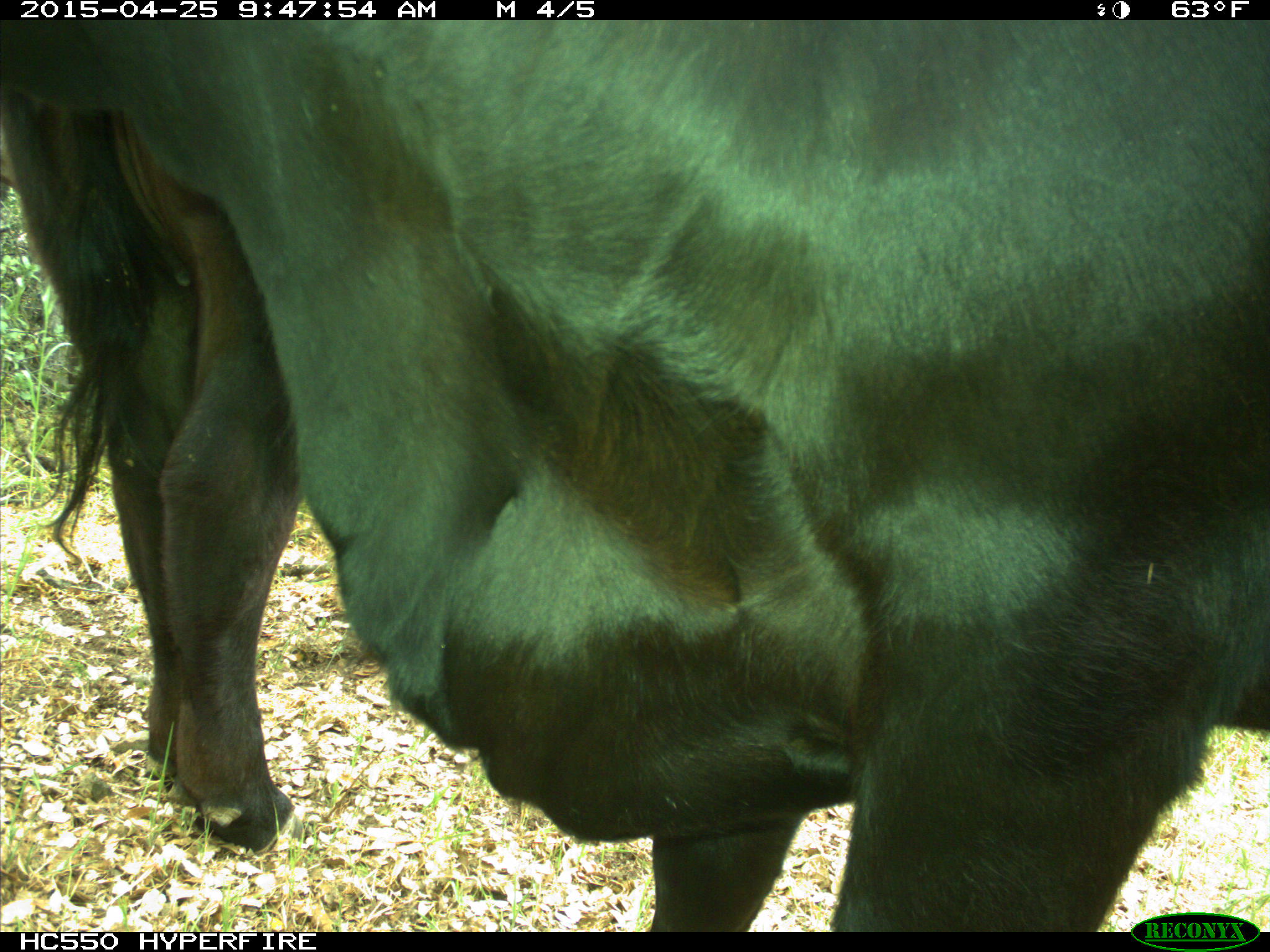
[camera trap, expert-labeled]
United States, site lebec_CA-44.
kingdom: Animalia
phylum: Chordata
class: Mammalia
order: Artiodactyla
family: Suidae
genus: Sus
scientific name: Sus scrofa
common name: wild boar